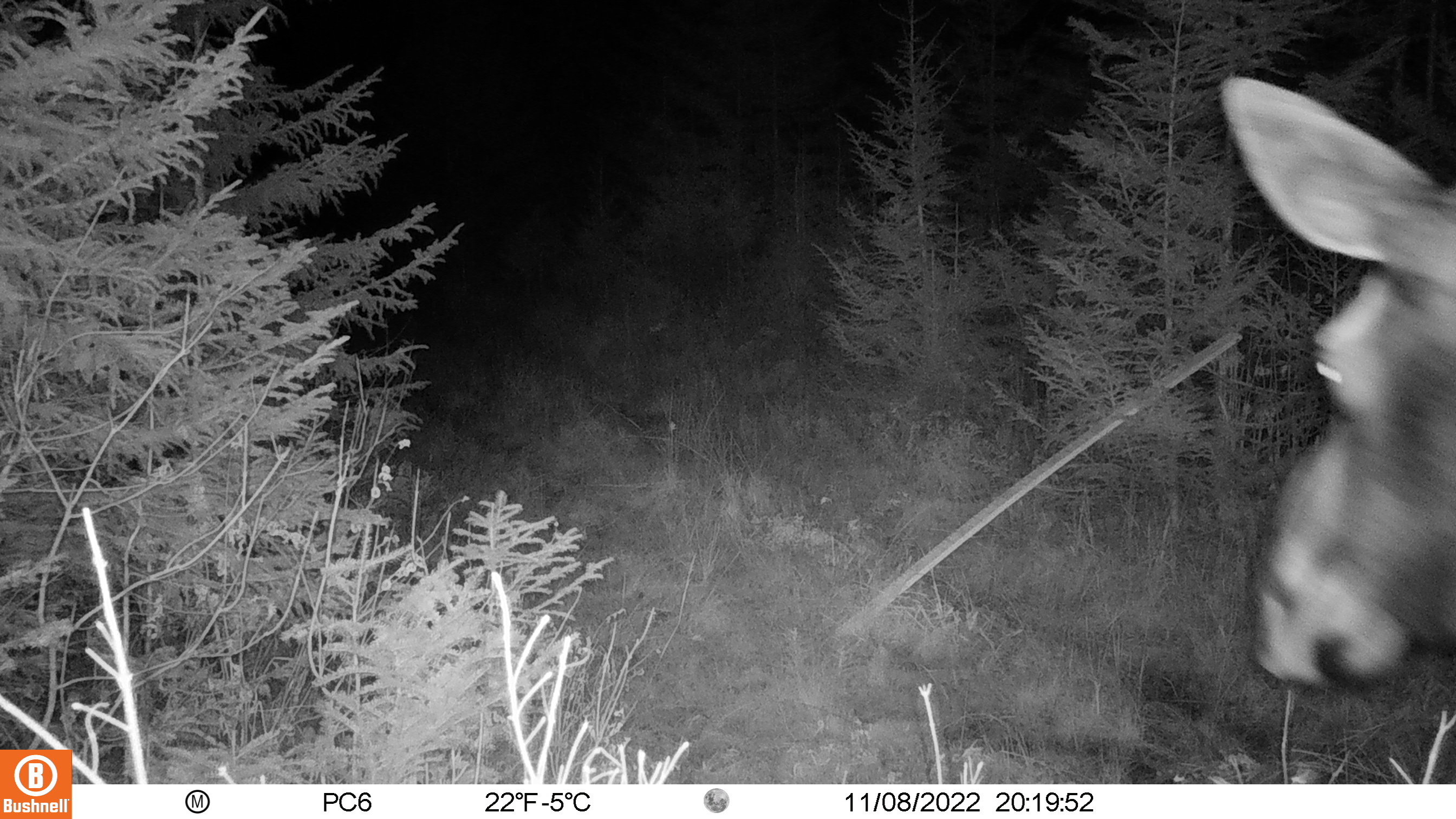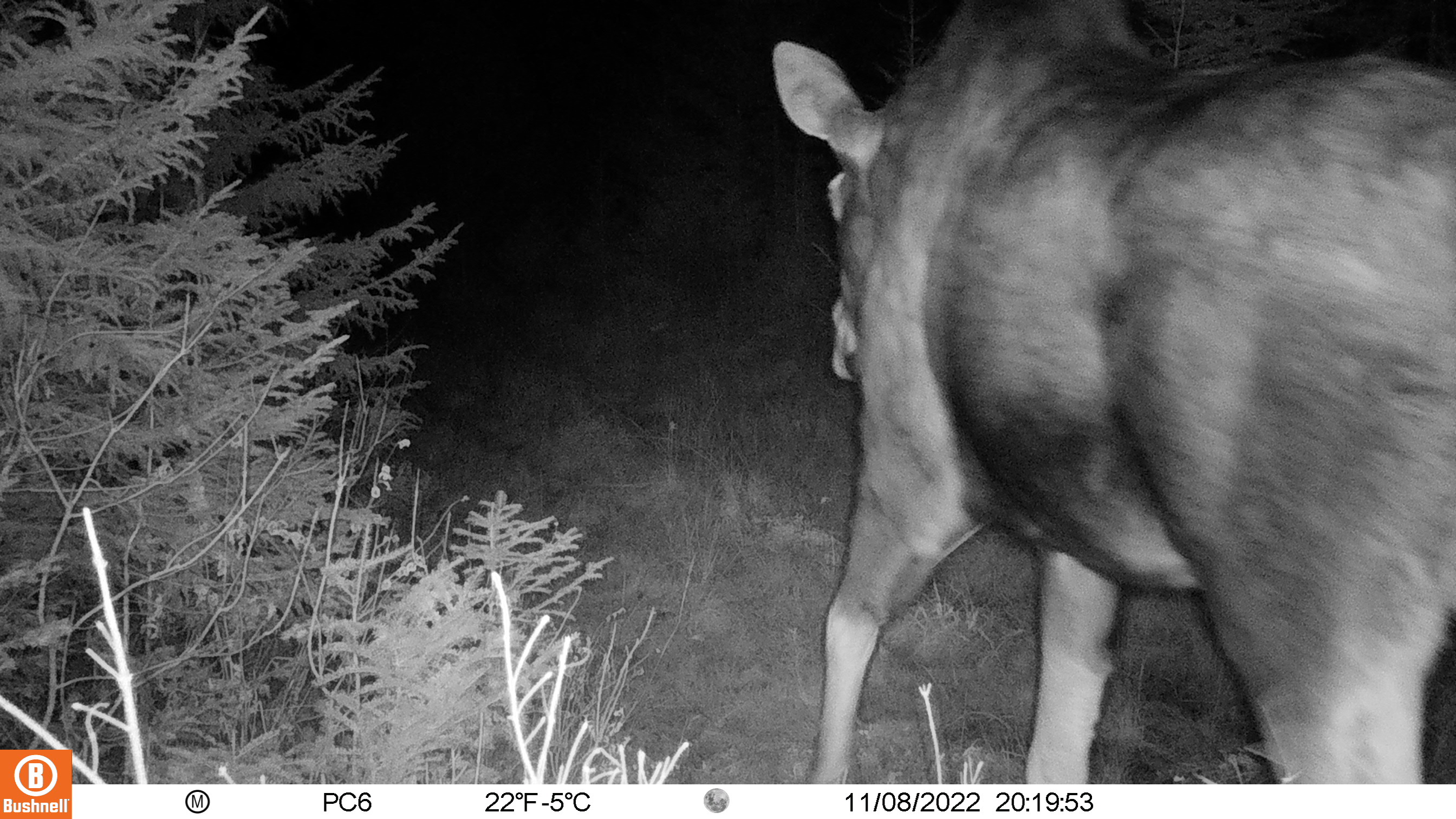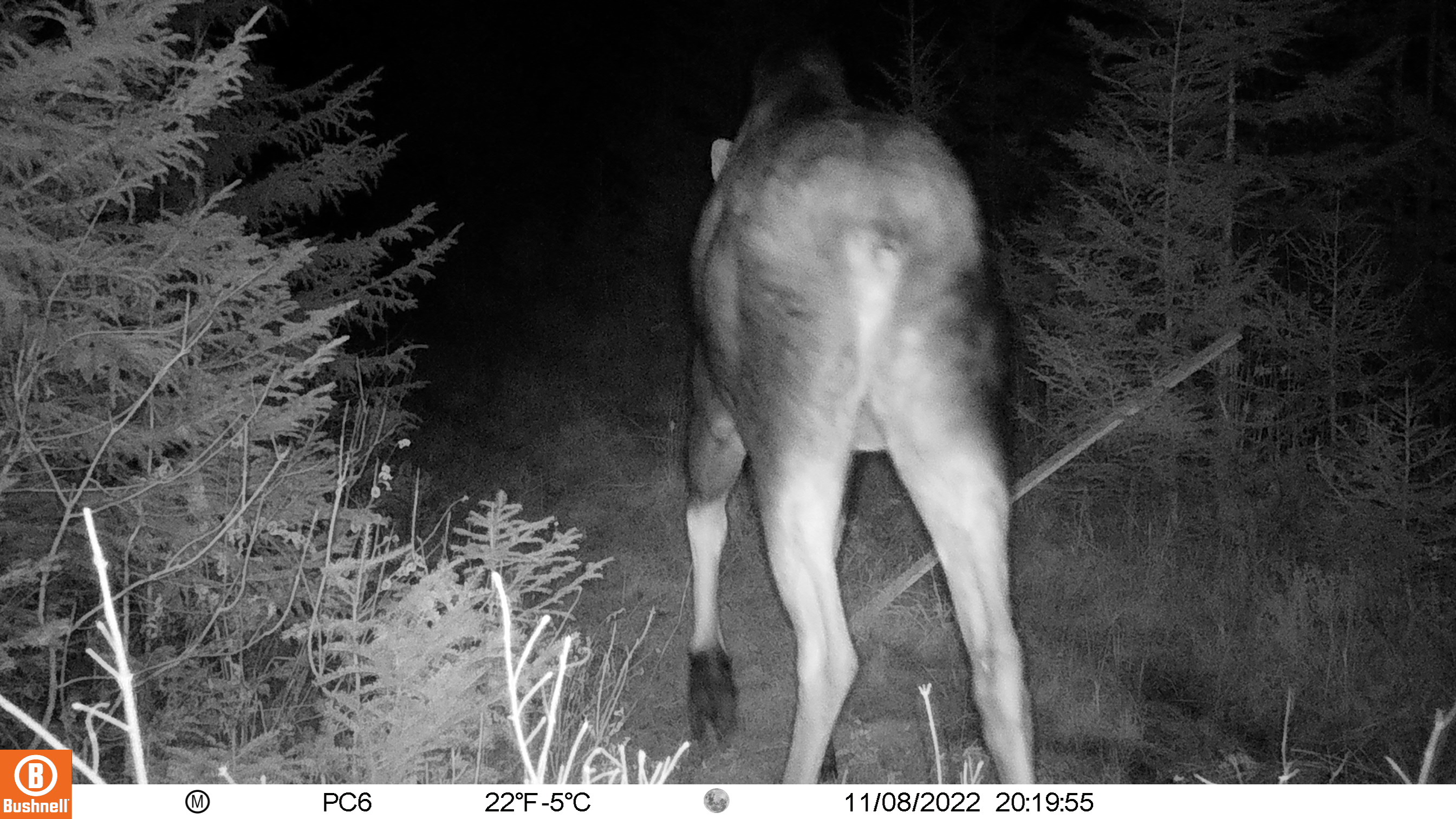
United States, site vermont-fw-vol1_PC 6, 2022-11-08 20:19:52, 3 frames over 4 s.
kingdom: Animalia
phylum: Chordata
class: Mammalia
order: Artiodactyla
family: Cervidae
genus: Alces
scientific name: Alces alces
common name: moose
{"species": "moose (Alces alces)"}